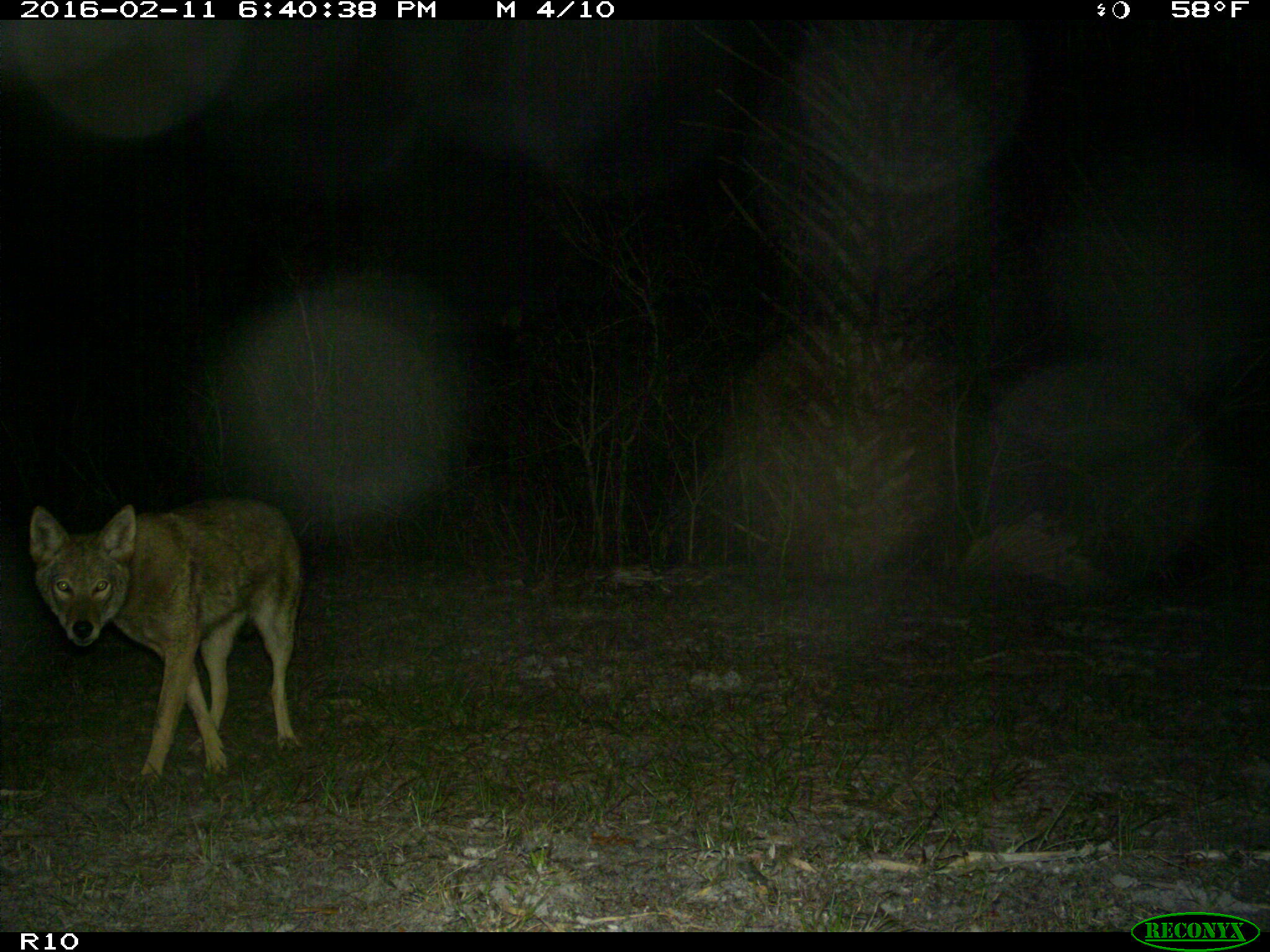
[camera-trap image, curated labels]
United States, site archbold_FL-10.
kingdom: Animalia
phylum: Chordata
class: Mammalia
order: Carnivora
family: Canidae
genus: Canis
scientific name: Canis latrans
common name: coyote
Canis latrans (coyote).